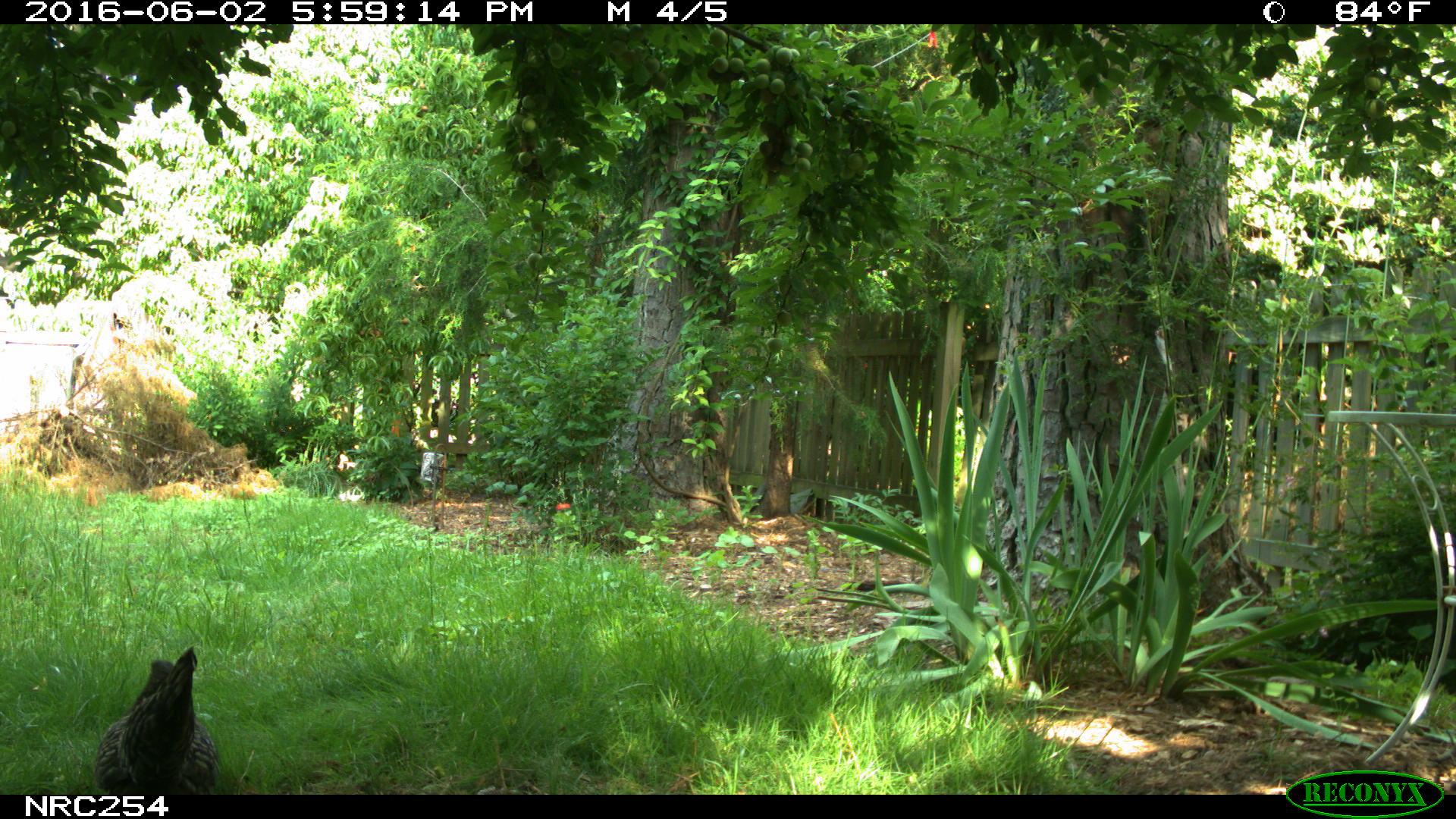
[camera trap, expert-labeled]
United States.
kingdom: Animalia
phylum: Chordata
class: Aves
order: Galliformes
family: Phasianidae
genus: Gallus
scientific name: Gallus gallus domesticus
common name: domestic chicken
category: Chicken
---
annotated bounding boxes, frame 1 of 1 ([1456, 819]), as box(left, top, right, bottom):
Chicken: box(89, 645, 222, 795)